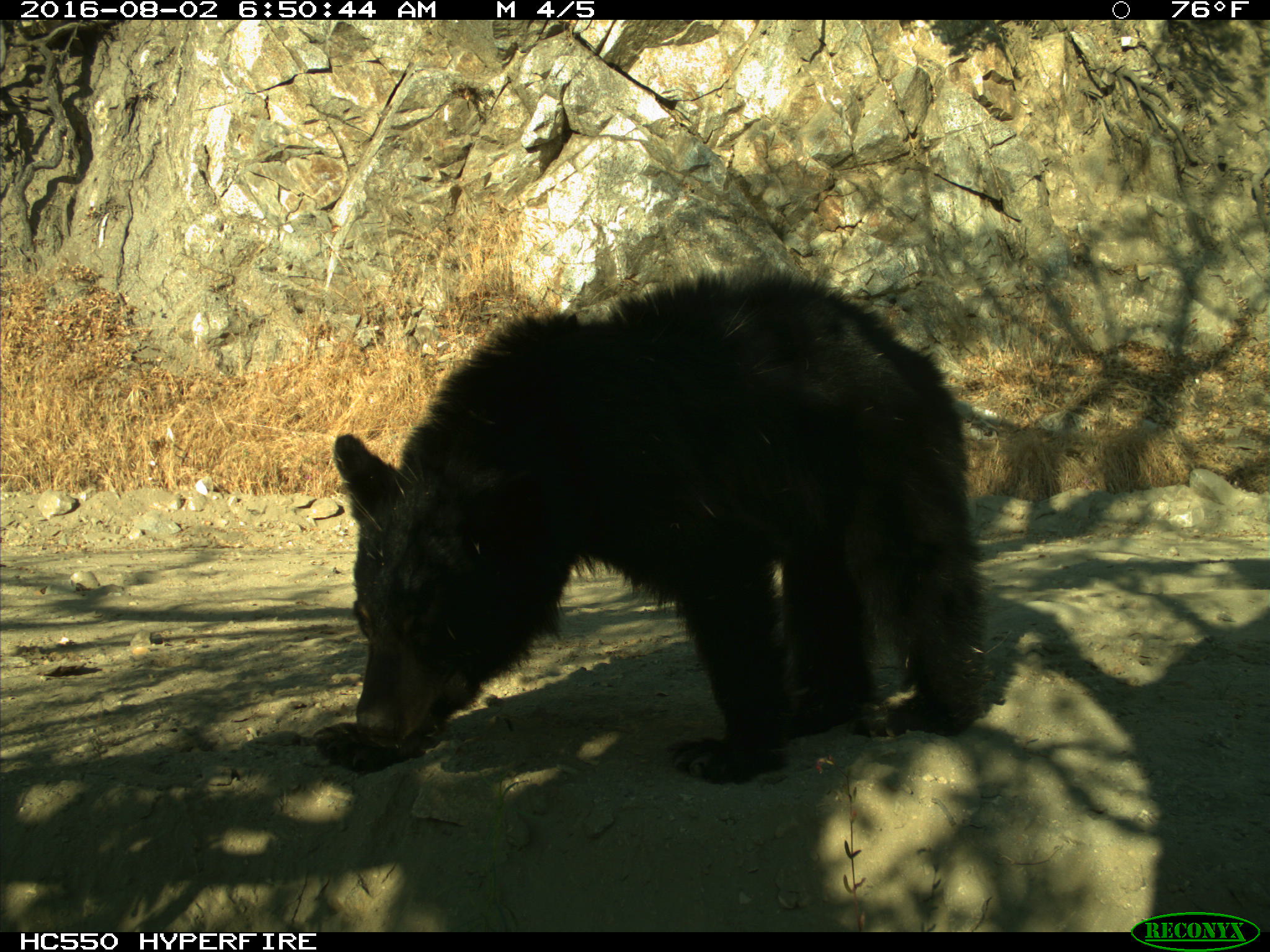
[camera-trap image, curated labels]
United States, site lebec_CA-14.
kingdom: Animalia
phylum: Chordata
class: Mammalia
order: Carnivora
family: Ursidae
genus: Ursus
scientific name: Ursus americanus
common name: american black bear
Ursus americanus (american black bear).